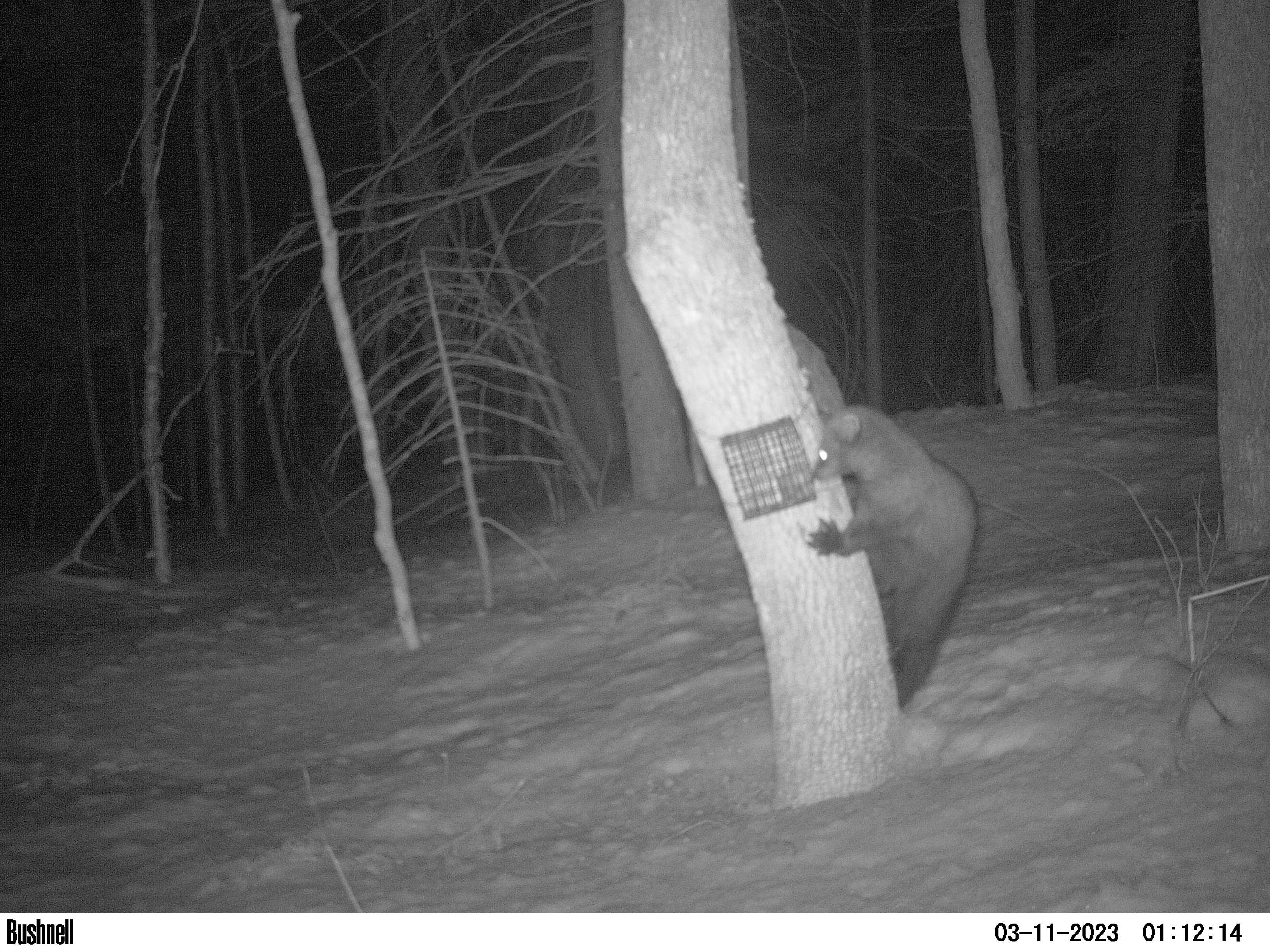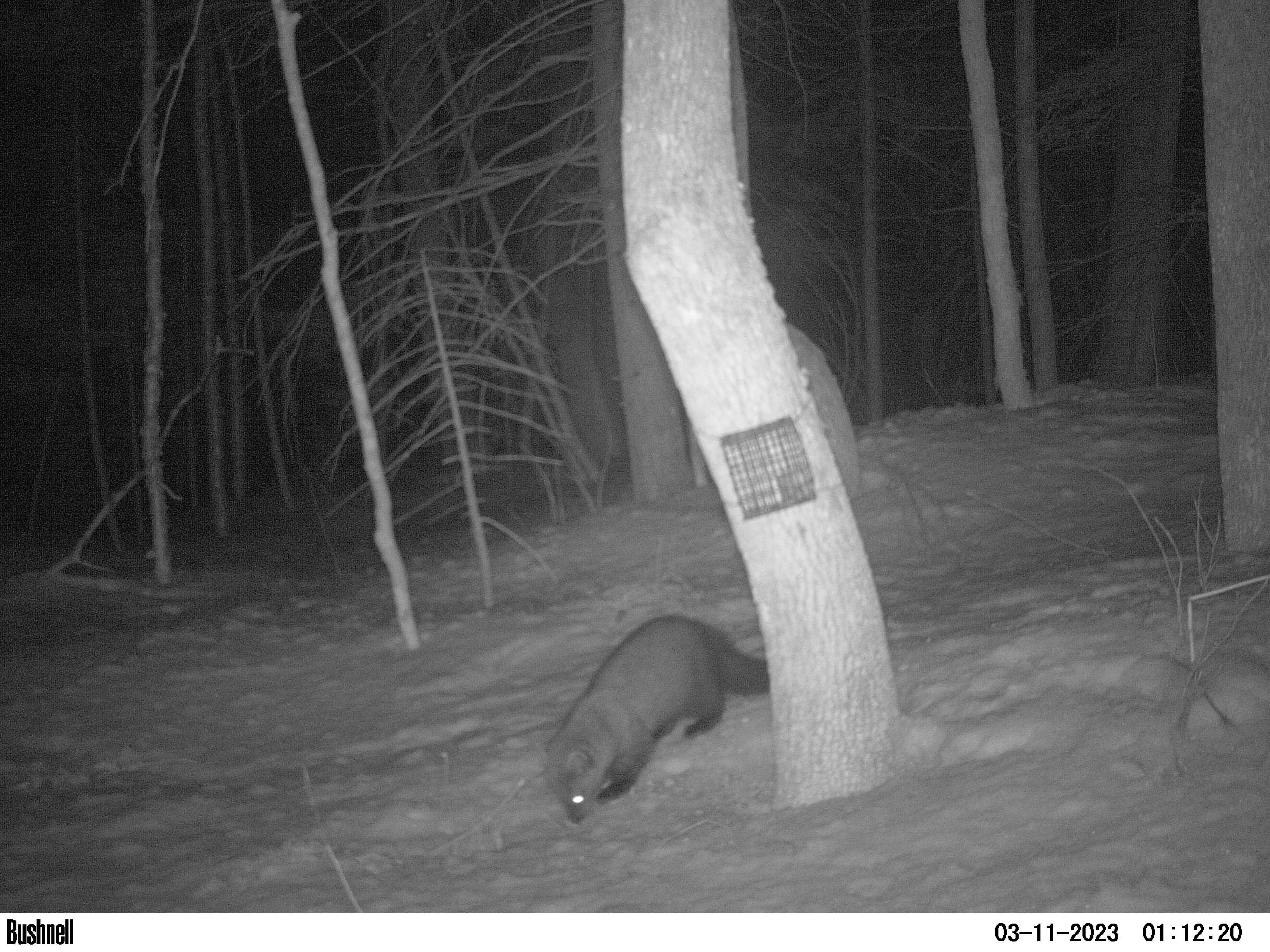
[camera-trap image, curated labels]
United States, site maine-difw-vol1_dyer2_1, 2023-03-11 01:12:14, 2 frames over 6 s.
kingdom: Animalia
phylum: Chordata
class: Mammalia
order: Carnivora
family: Mustelidae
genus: Pekania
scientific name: Pekania pennanti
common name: fisher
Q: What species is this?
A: Fisher (Pekania pennanti).